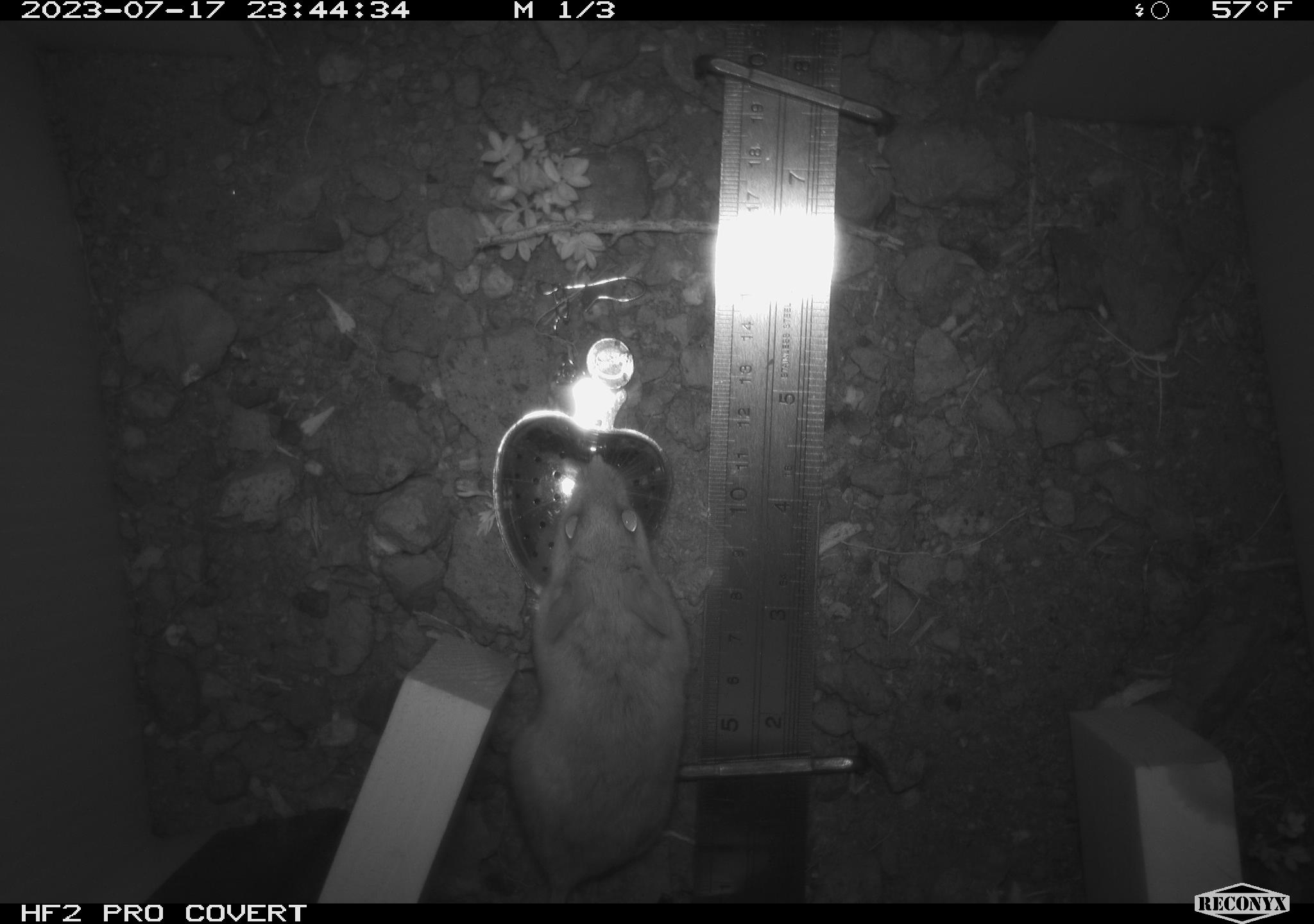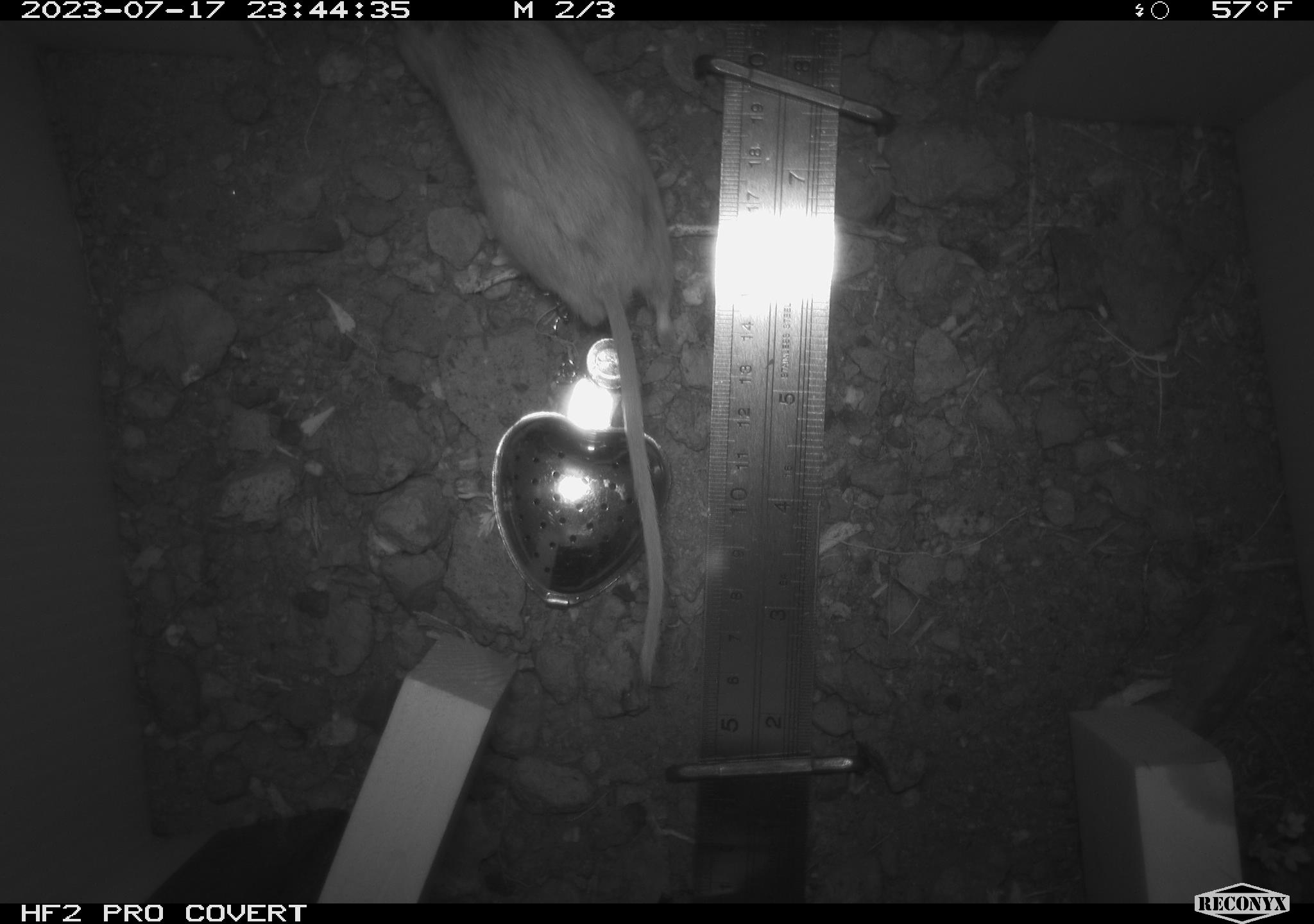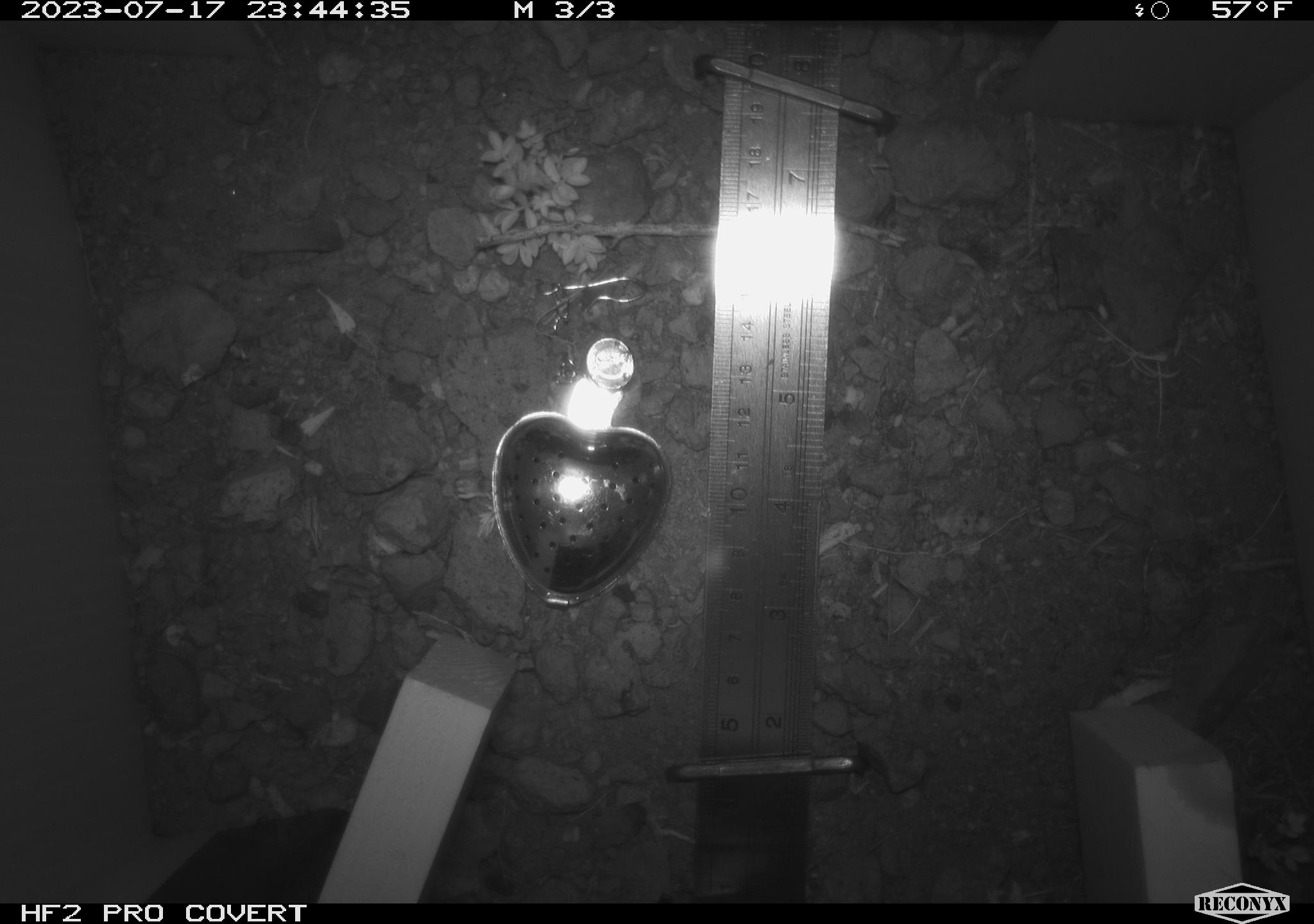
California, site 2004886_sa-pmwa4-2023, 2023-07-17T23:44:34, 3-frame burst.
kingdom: Animalia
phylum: Chordata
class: Mammalia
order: Rodentia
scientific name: Rodentia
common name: mouse species